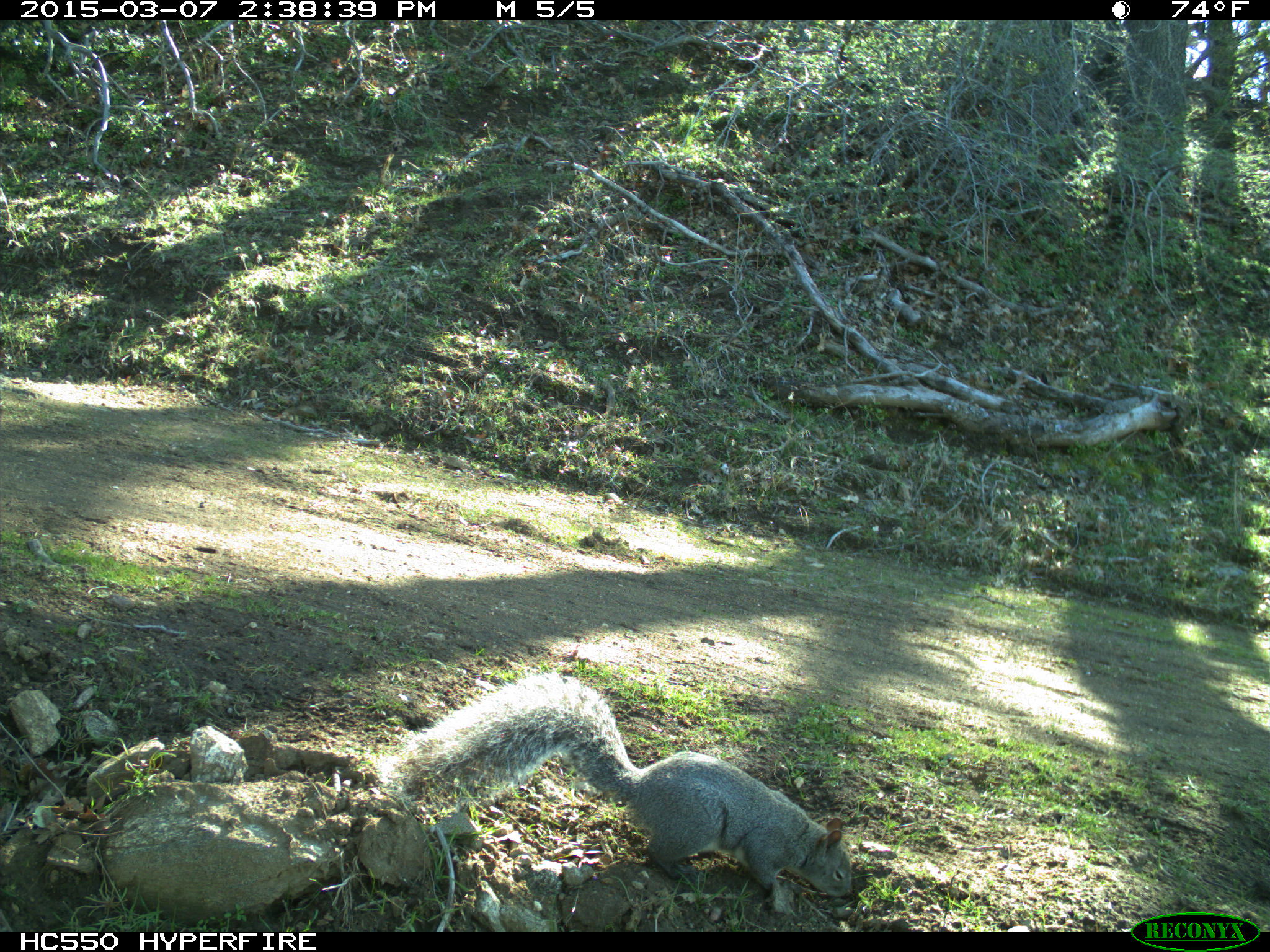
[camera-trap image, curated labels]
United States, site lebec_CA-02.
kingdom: Animalia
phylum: Chordata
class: Mammalia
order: Rodentia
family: Sciuridae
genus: Sciurus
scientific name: Sciurus carolinensis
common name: eastern gray squirrel